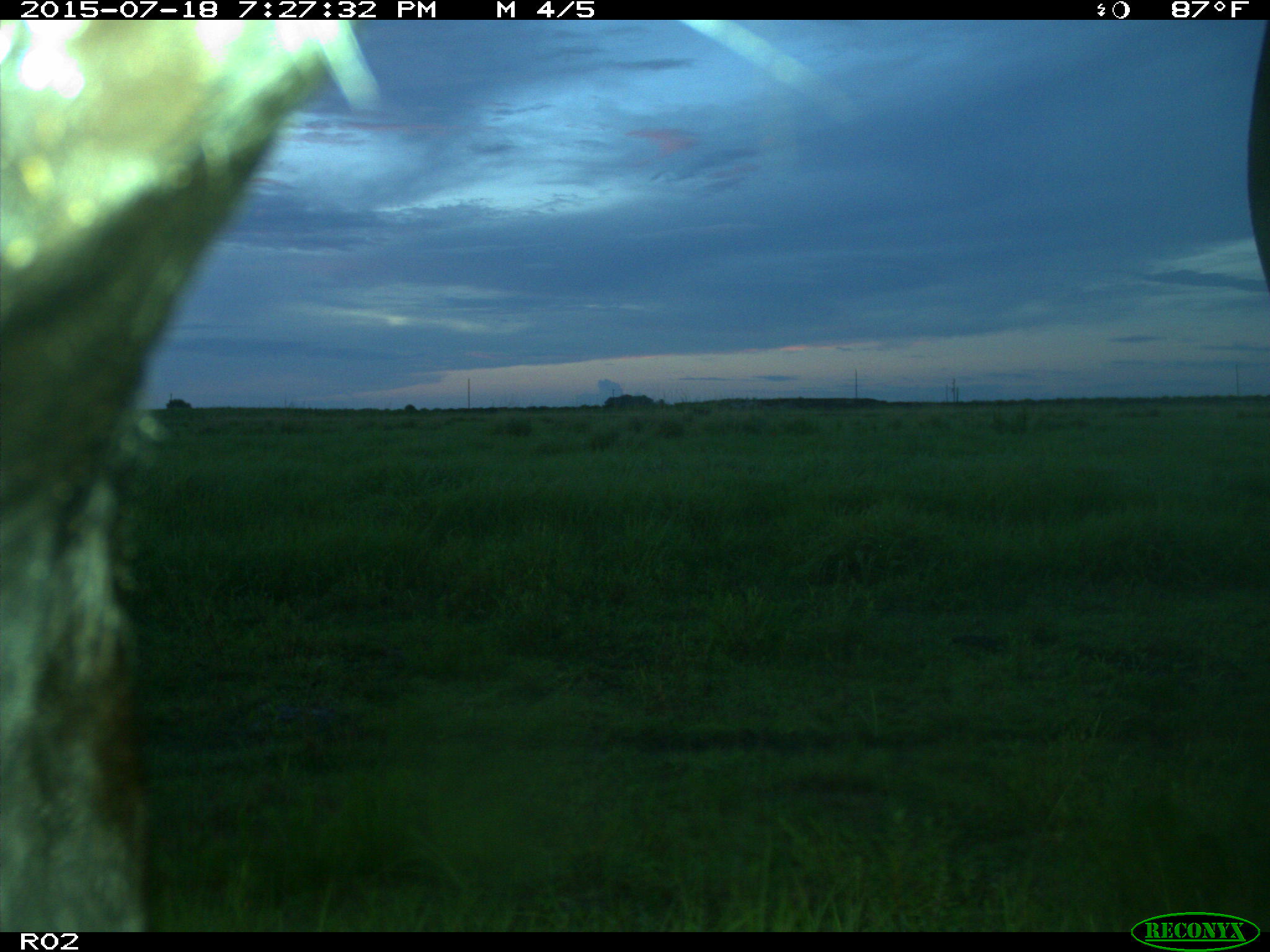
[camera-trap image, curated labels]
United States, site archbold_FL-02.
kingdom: Animalia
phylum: Chordata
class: Mammalia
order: Artiodactyla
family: Bovidae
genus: Bos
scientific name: Bos taurus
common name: domestic cow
Bos taurus (domestic cow).